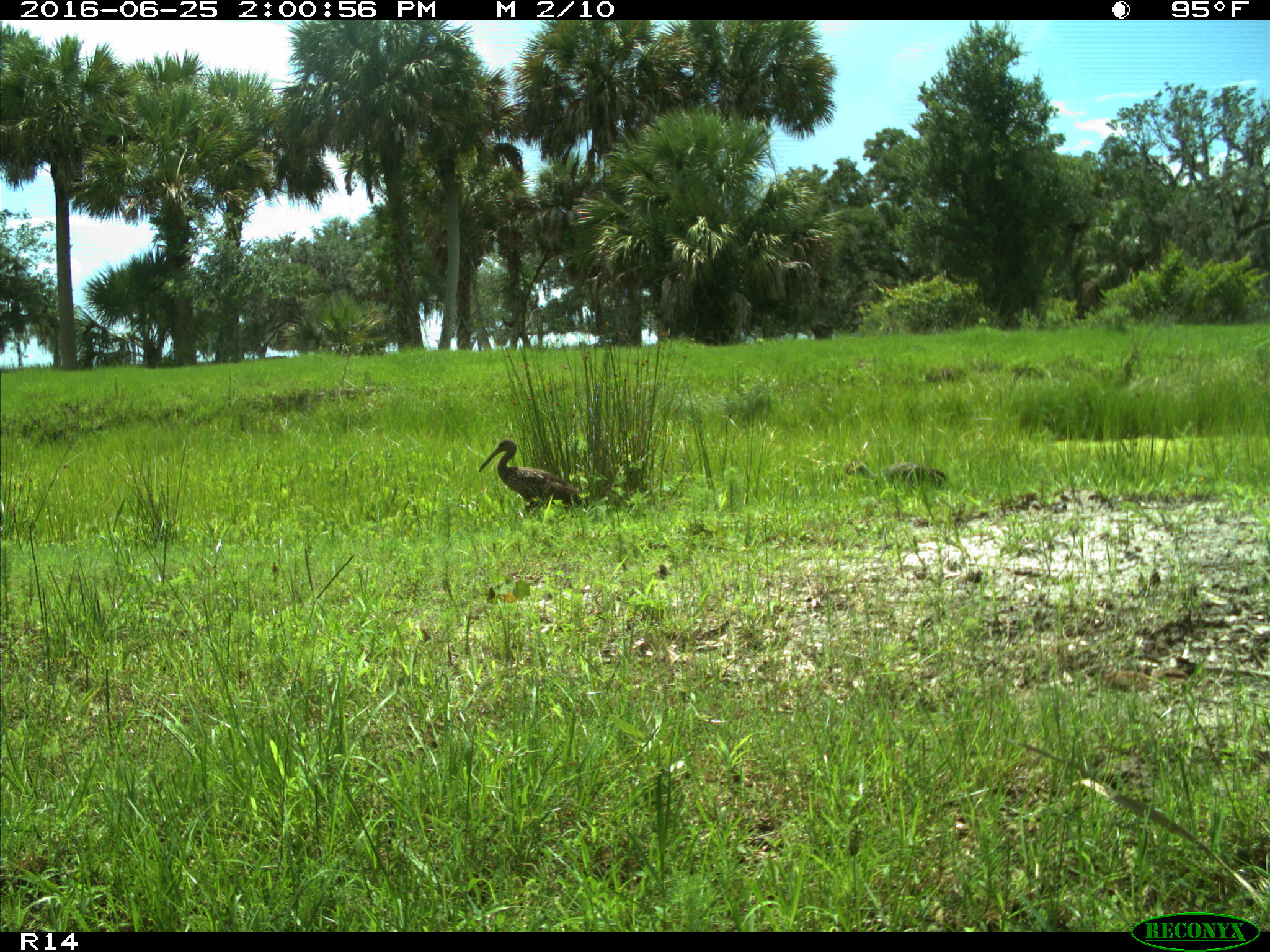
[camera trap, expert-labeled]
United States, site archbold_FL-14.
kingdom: Animalia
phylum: Chordata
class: Aves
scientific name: Aves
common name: birds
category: unidentified bird